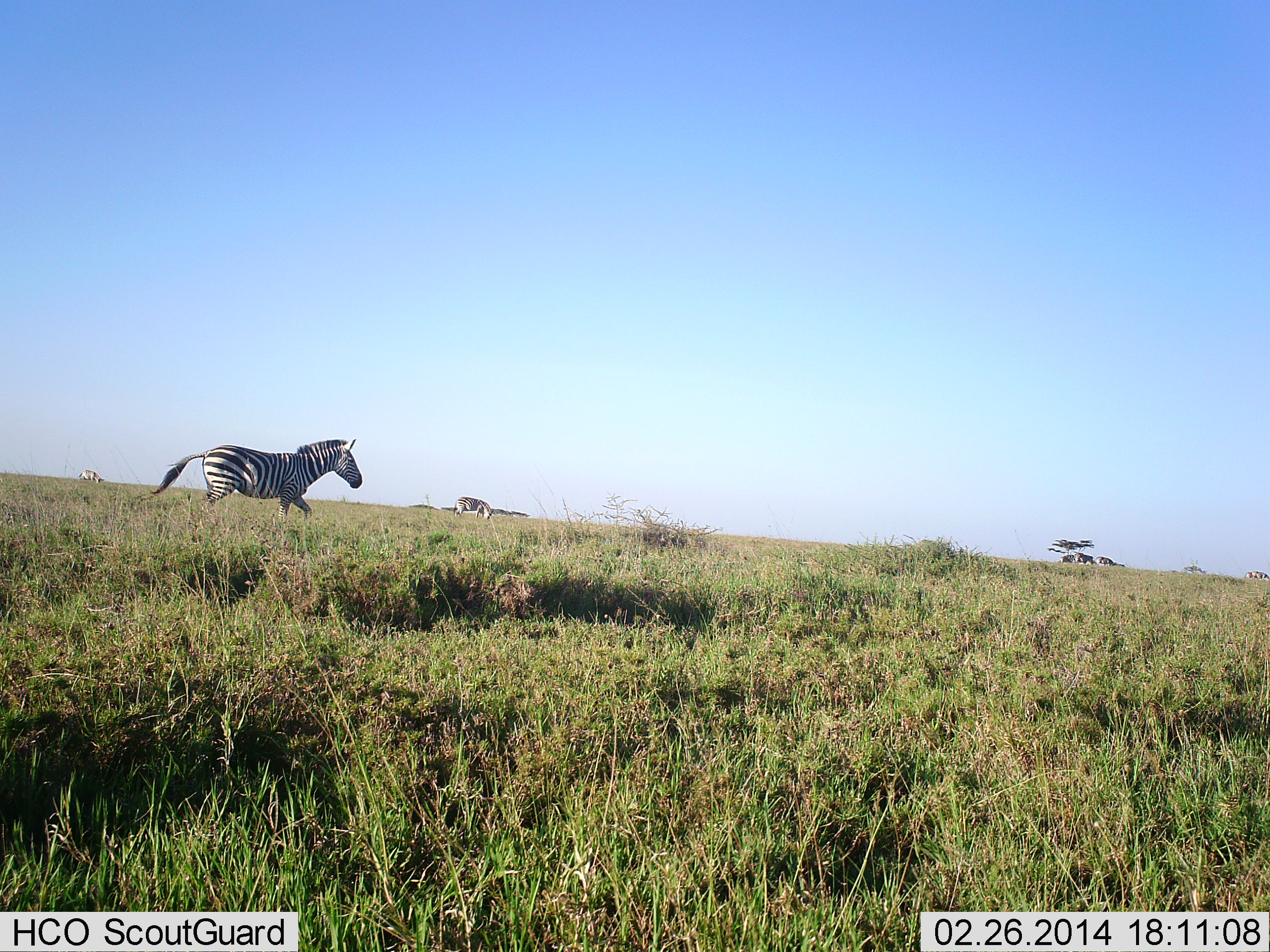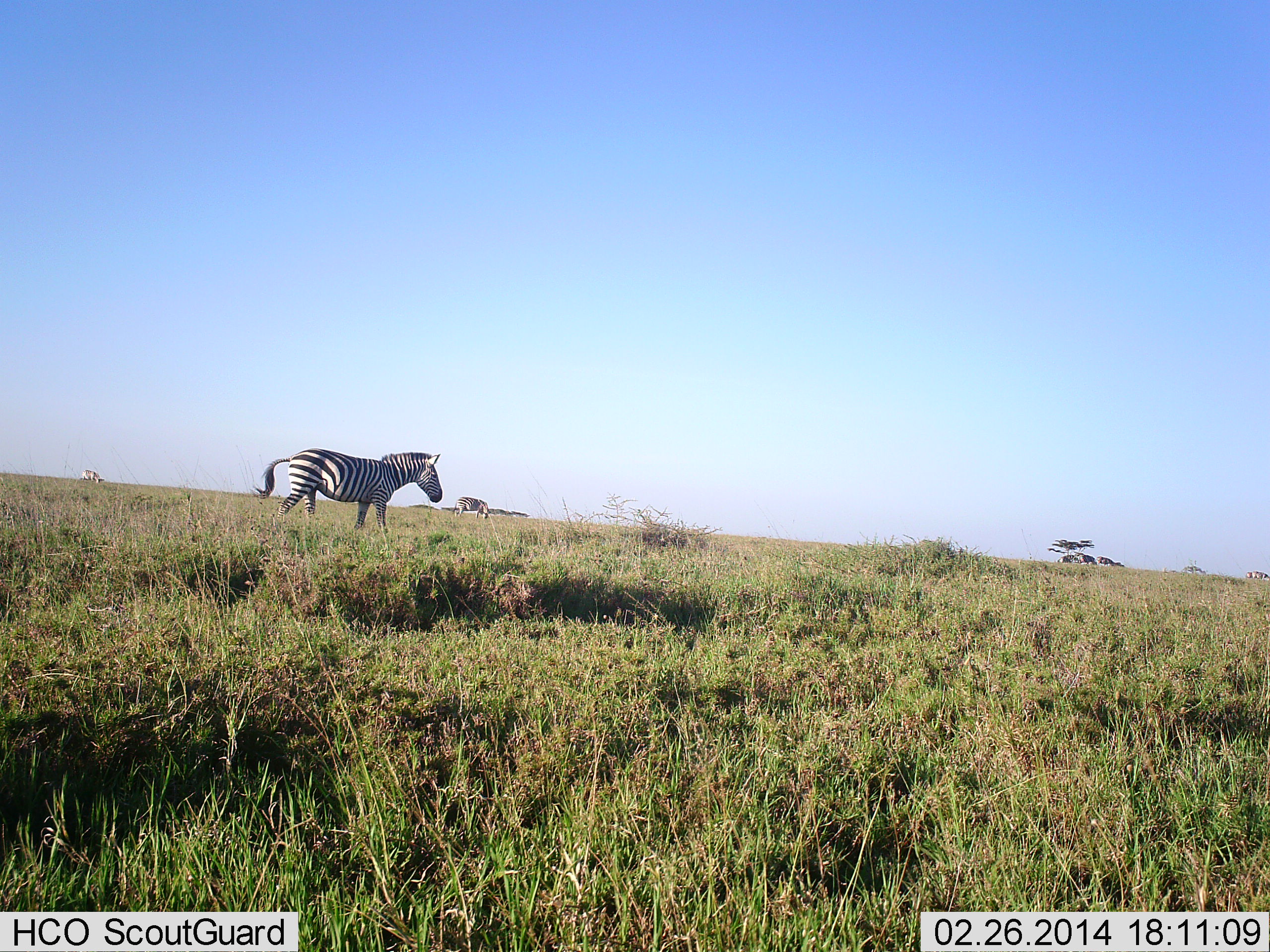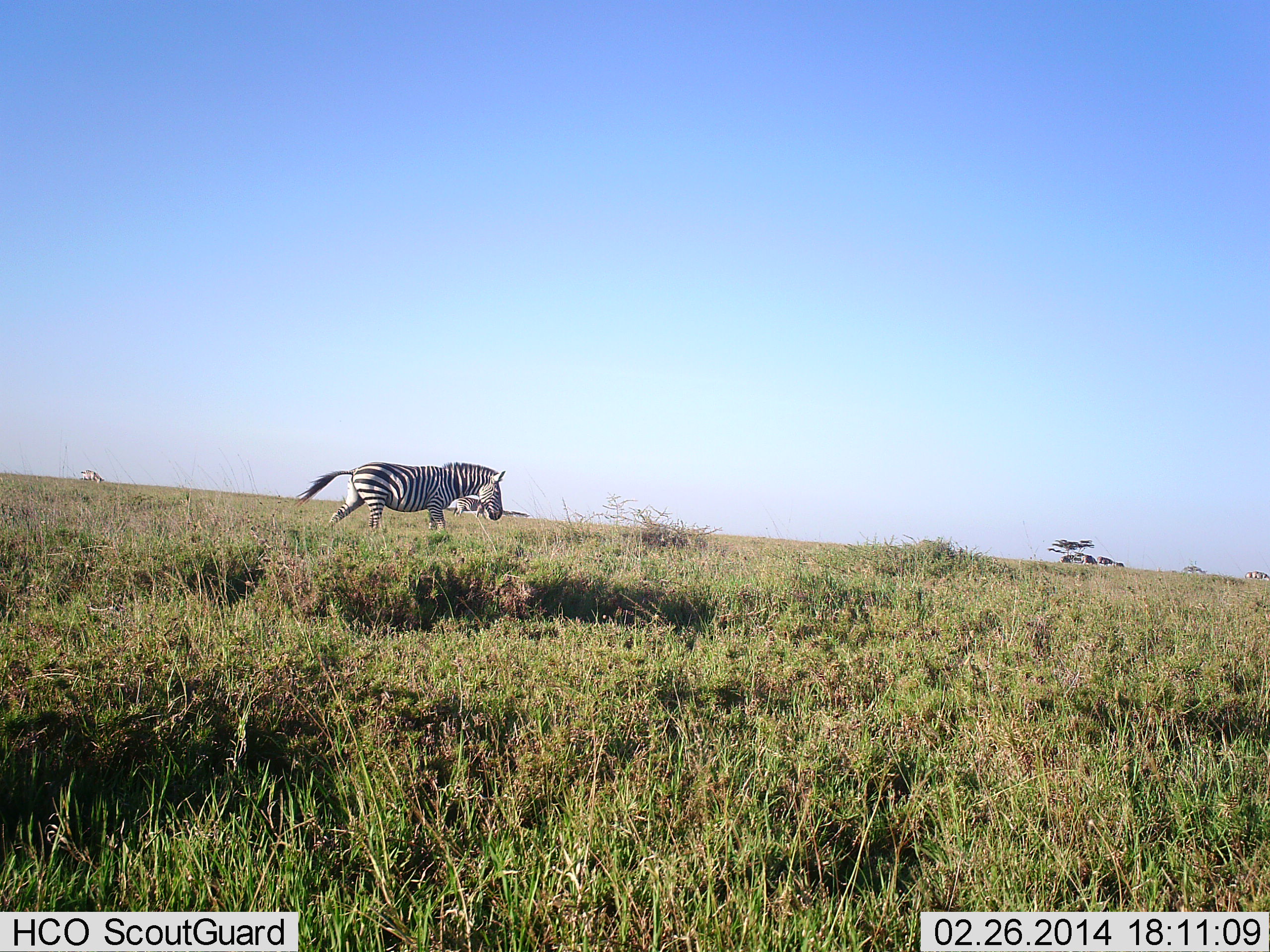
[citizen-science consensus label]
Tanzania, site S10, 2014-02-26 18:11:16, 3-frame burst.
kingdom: Animalia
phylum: Chordata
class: Mammalia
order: Perissodactyla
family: Equidae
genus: Equus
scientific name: Equus quagga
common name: plains zebra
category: zebra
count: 2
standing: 10%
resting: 0%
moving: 100%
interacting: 0%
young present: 0%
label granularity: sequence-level